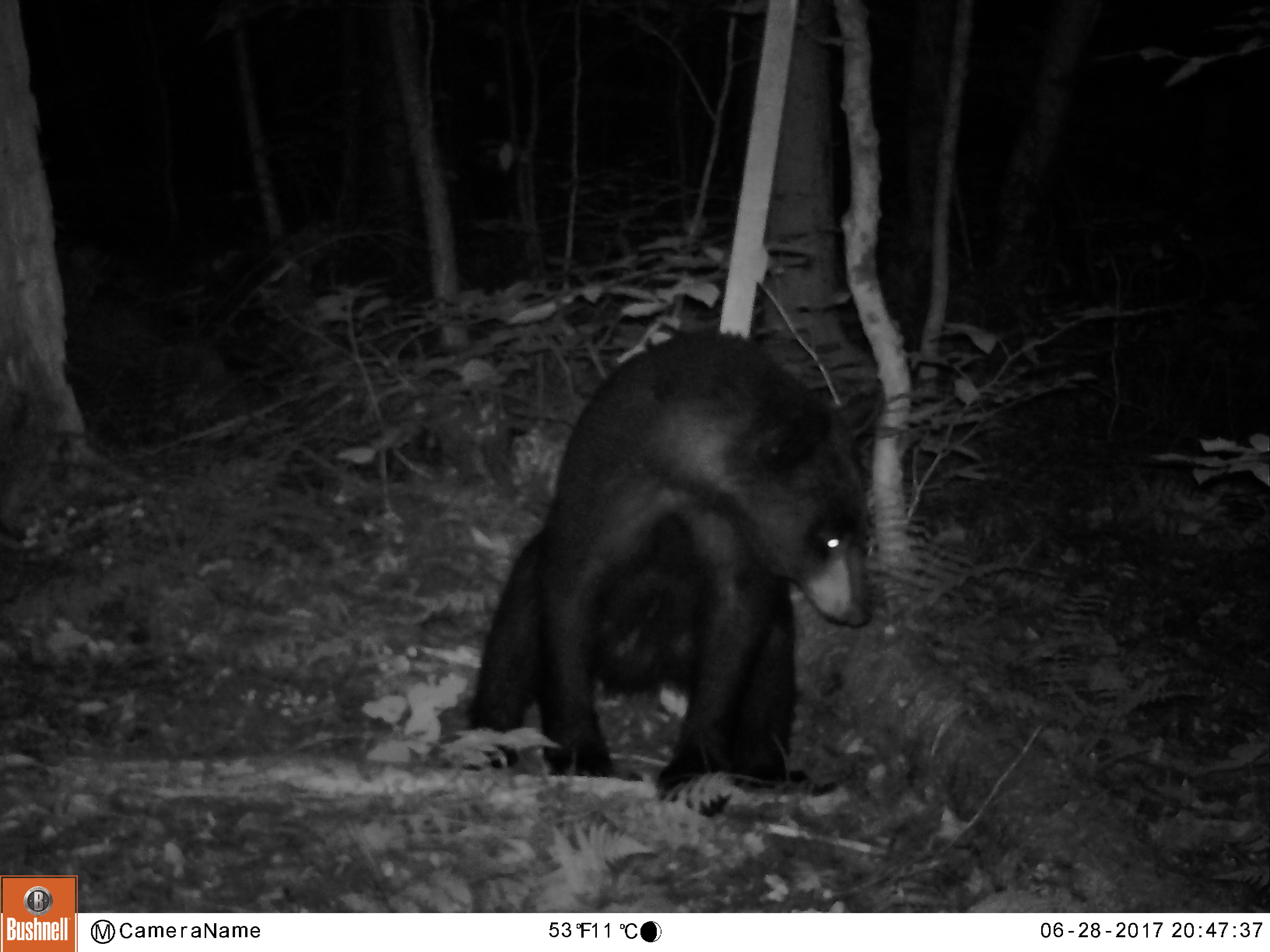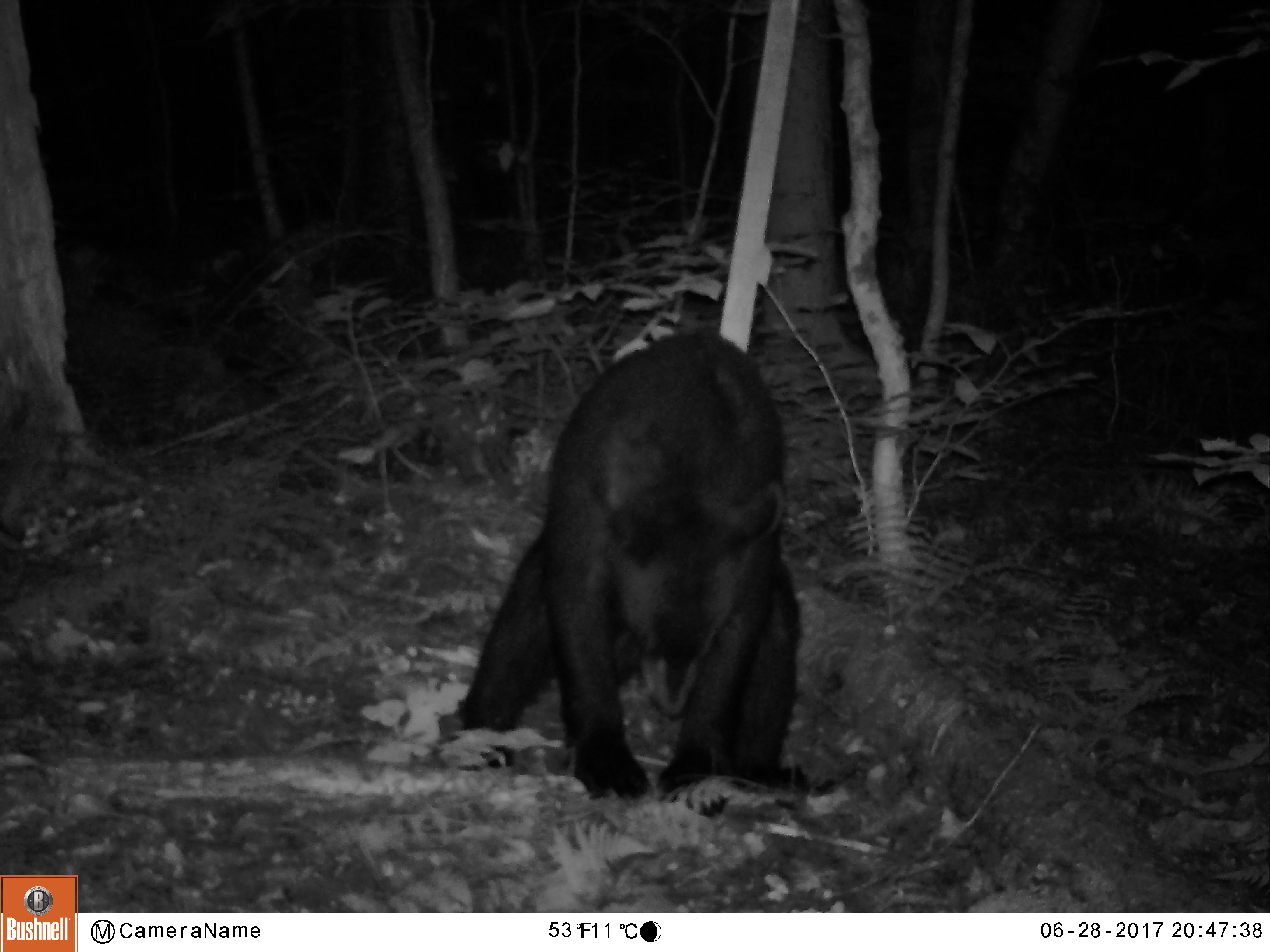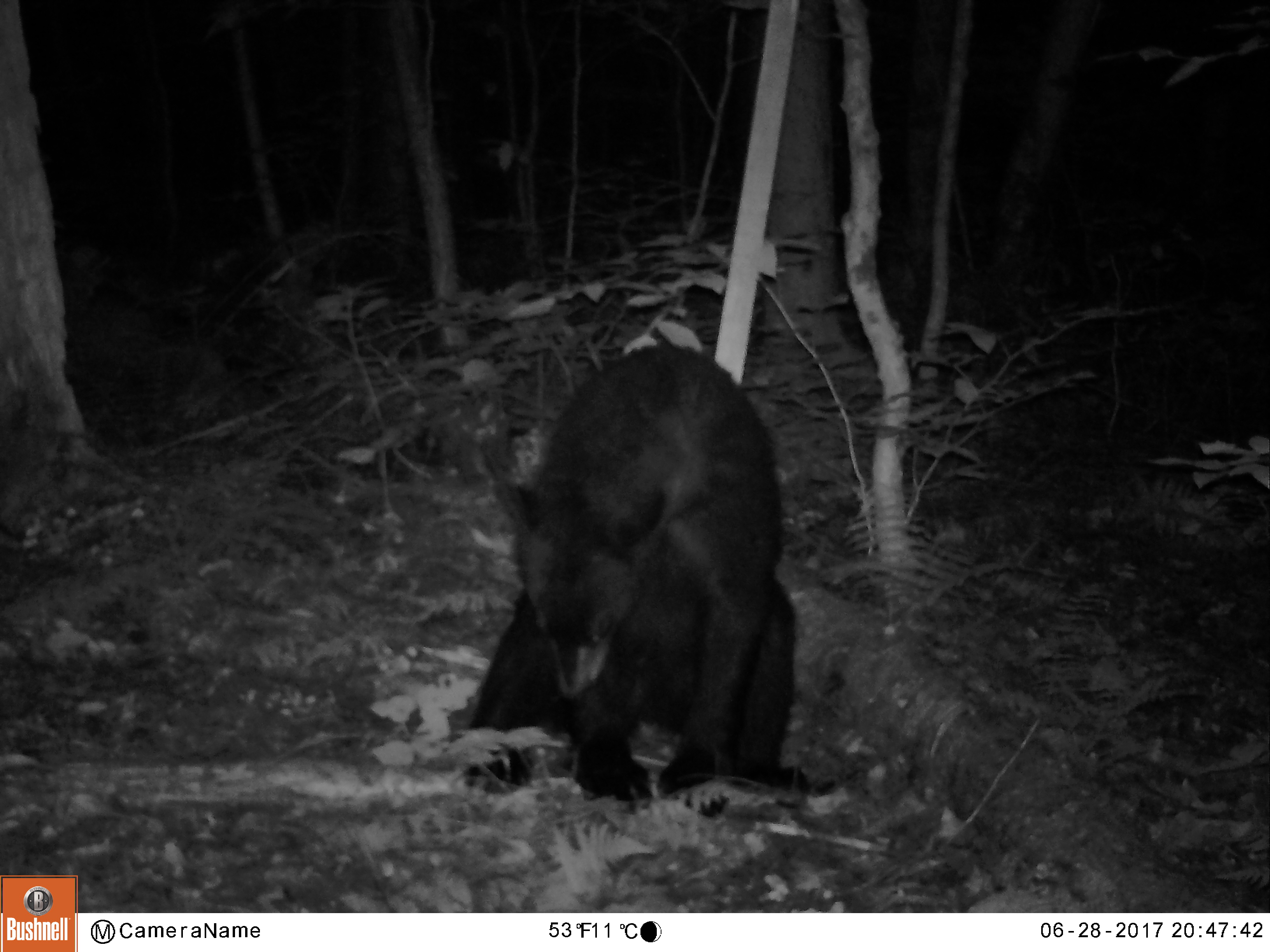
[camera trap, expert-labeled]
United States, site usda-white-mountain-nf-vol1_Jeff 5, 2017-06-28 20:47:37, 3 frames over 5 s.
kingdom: Animalia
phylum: Chordata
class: Mammalia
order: Carnivora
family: Ursidae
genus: Ursus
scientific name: Ursus americanus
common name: black bear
Black bear (Ursus americanus).